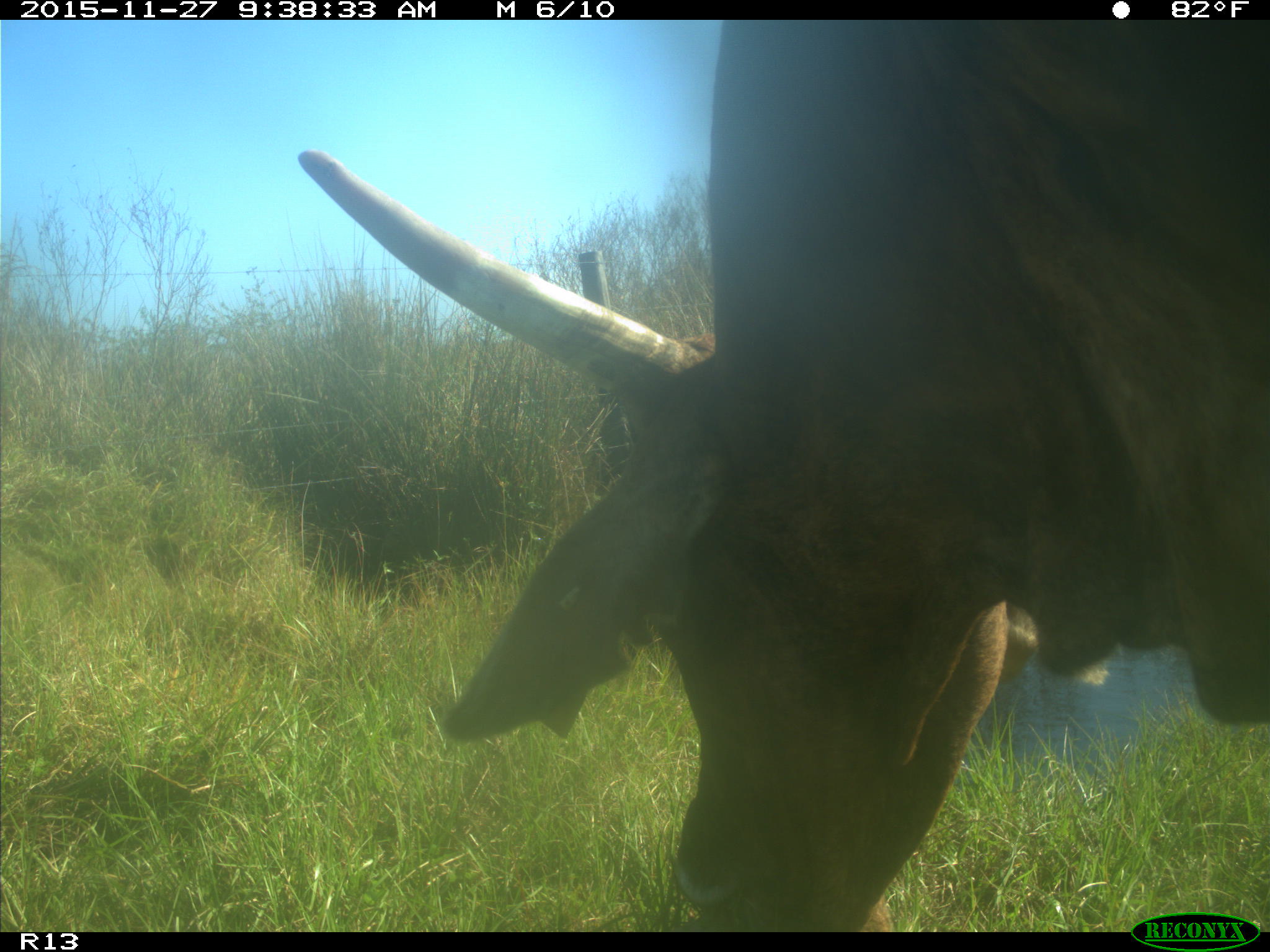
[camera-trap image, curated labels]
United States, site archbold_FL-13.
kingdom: Animalia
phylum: Chordata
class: Mammalia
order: Artiodactyla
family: Bovidae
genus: Bos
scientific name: Bos taurus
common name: domestic cow